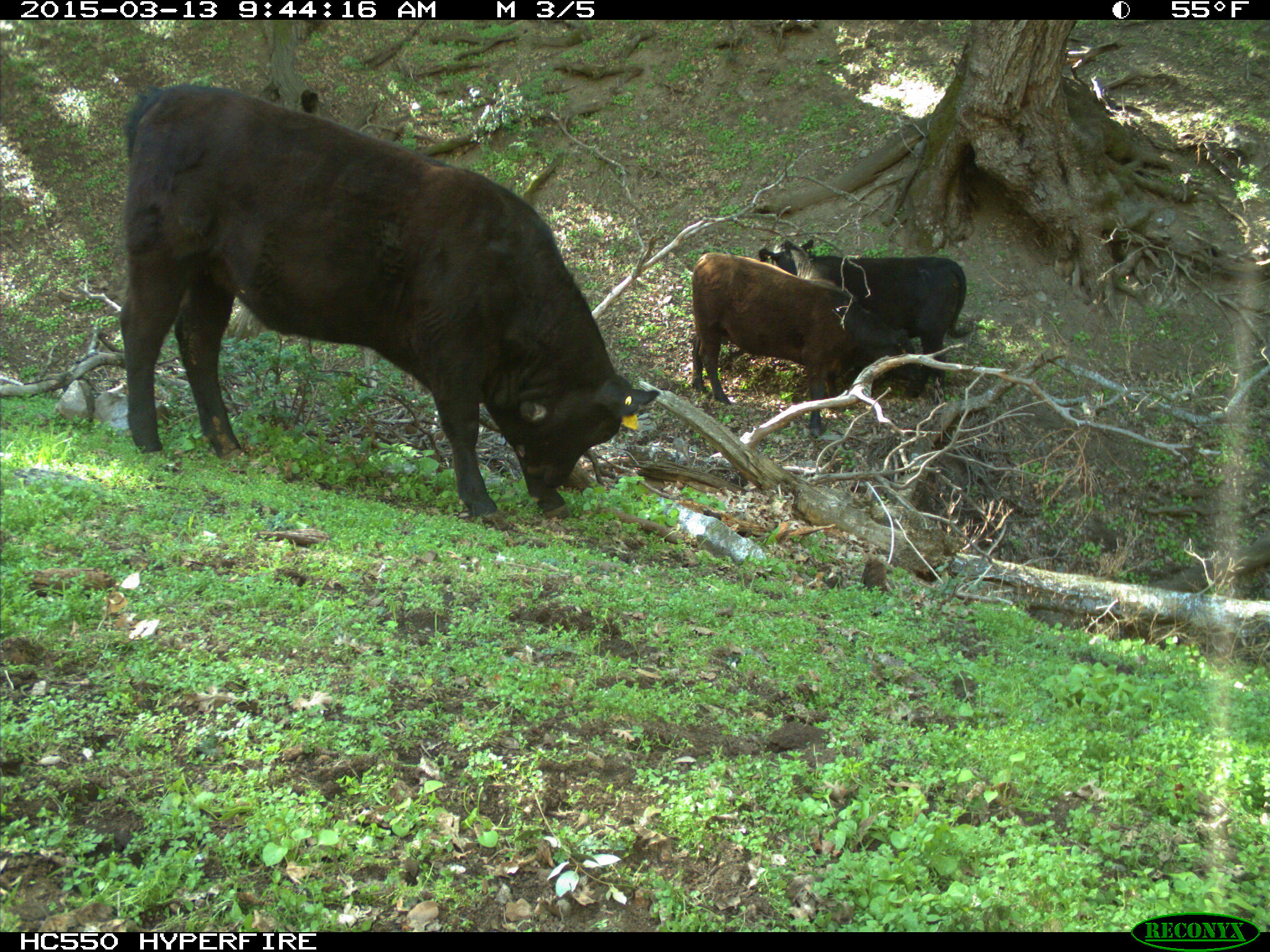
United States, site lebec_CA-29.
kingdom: Animalia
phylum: Chordata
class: Mammalia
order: Artiodactyla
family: Bovidae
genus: Bos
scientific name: Bos taurus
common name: domestic cow